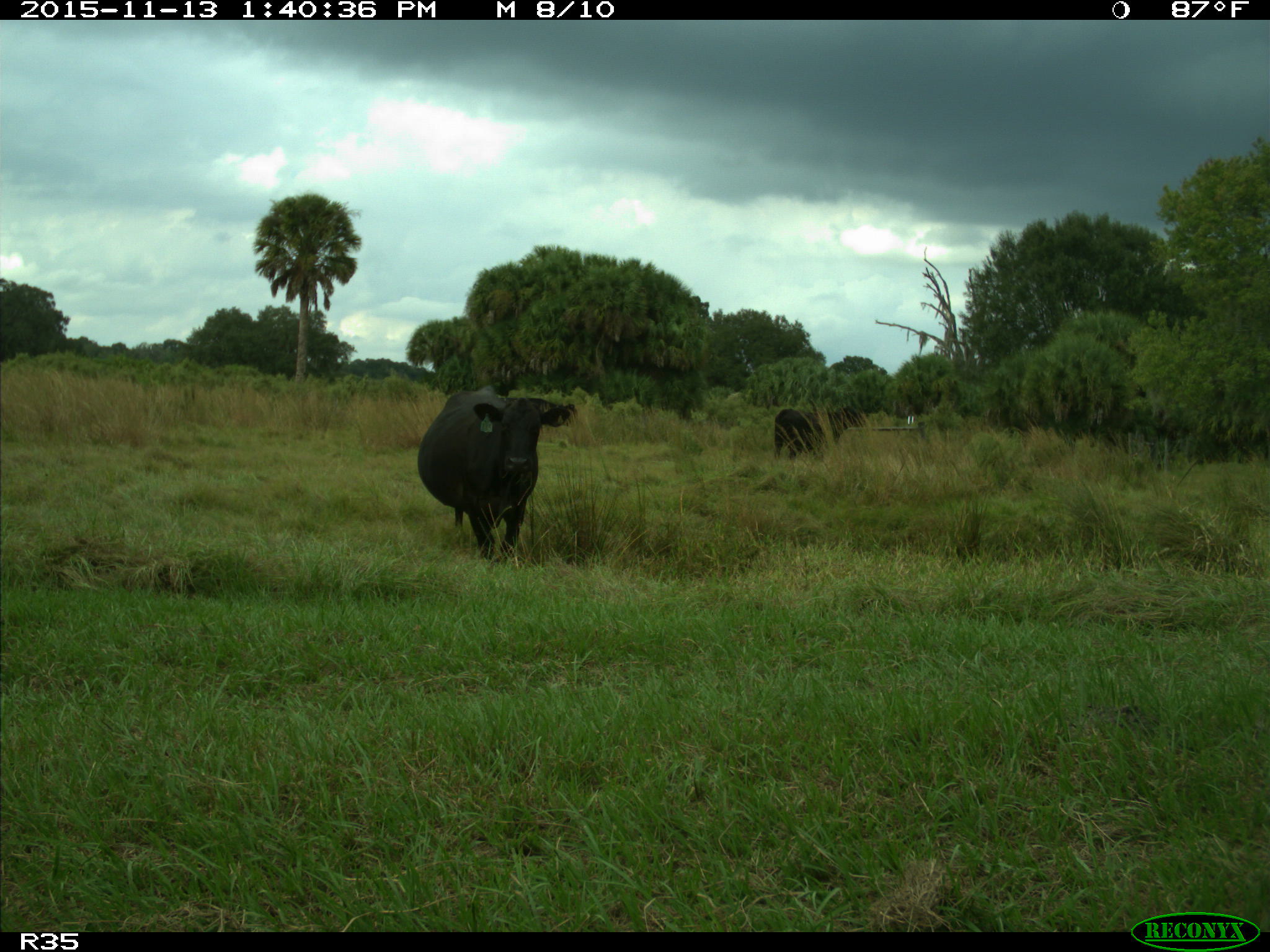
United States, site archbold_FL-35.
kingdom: Animalia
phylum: Chordata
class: Mammalia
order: Artiodactyla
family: Bovidae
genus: Bos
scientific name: Bos taurus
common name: domestic cow